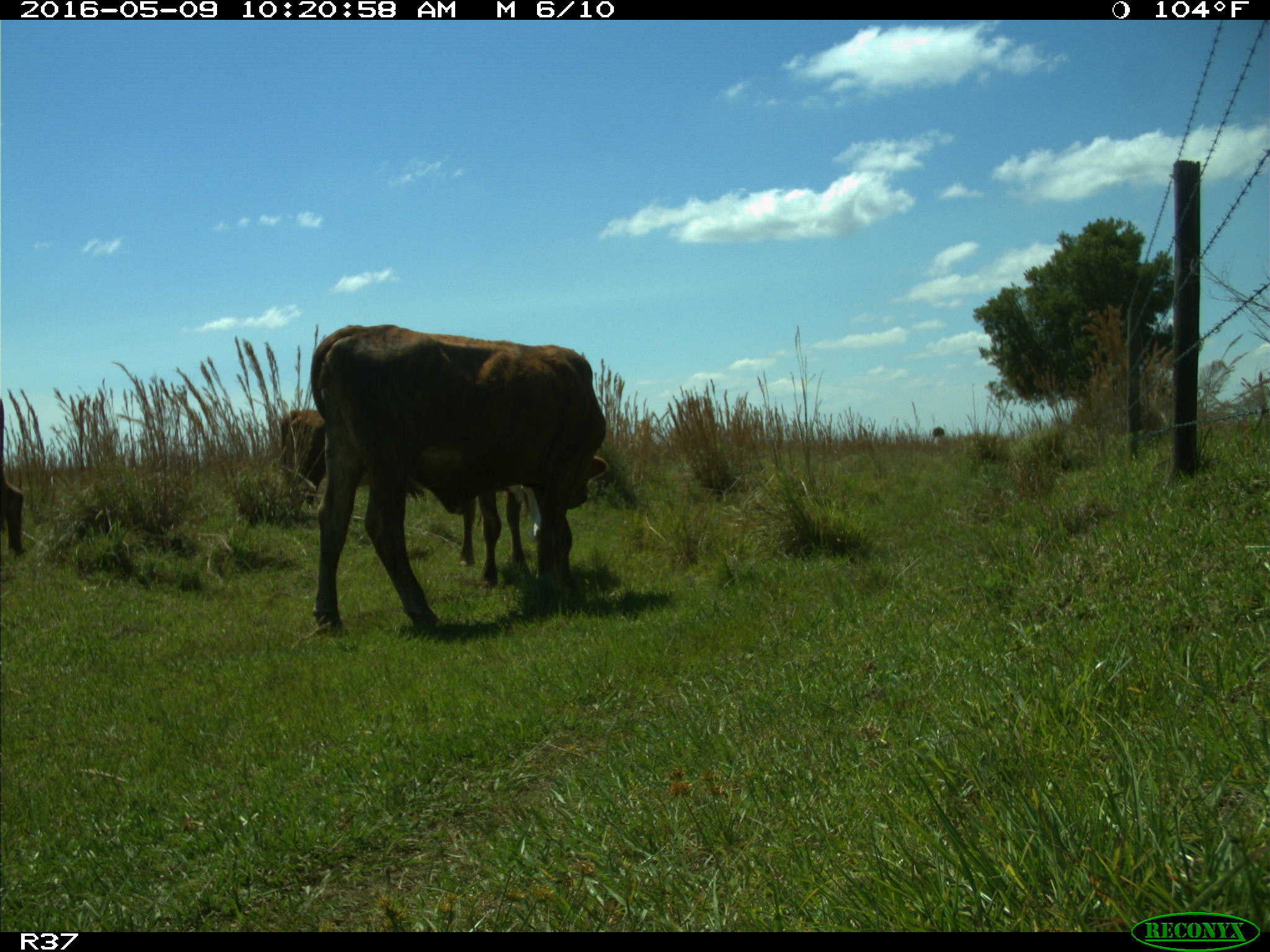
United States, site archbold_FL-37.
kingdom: Animalia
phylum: Chordata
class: Mammalia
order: Artiodactyla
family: Bovidae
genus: Bos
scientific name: Bos taurus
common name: domestic cow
Bos taurus (domestic cow).